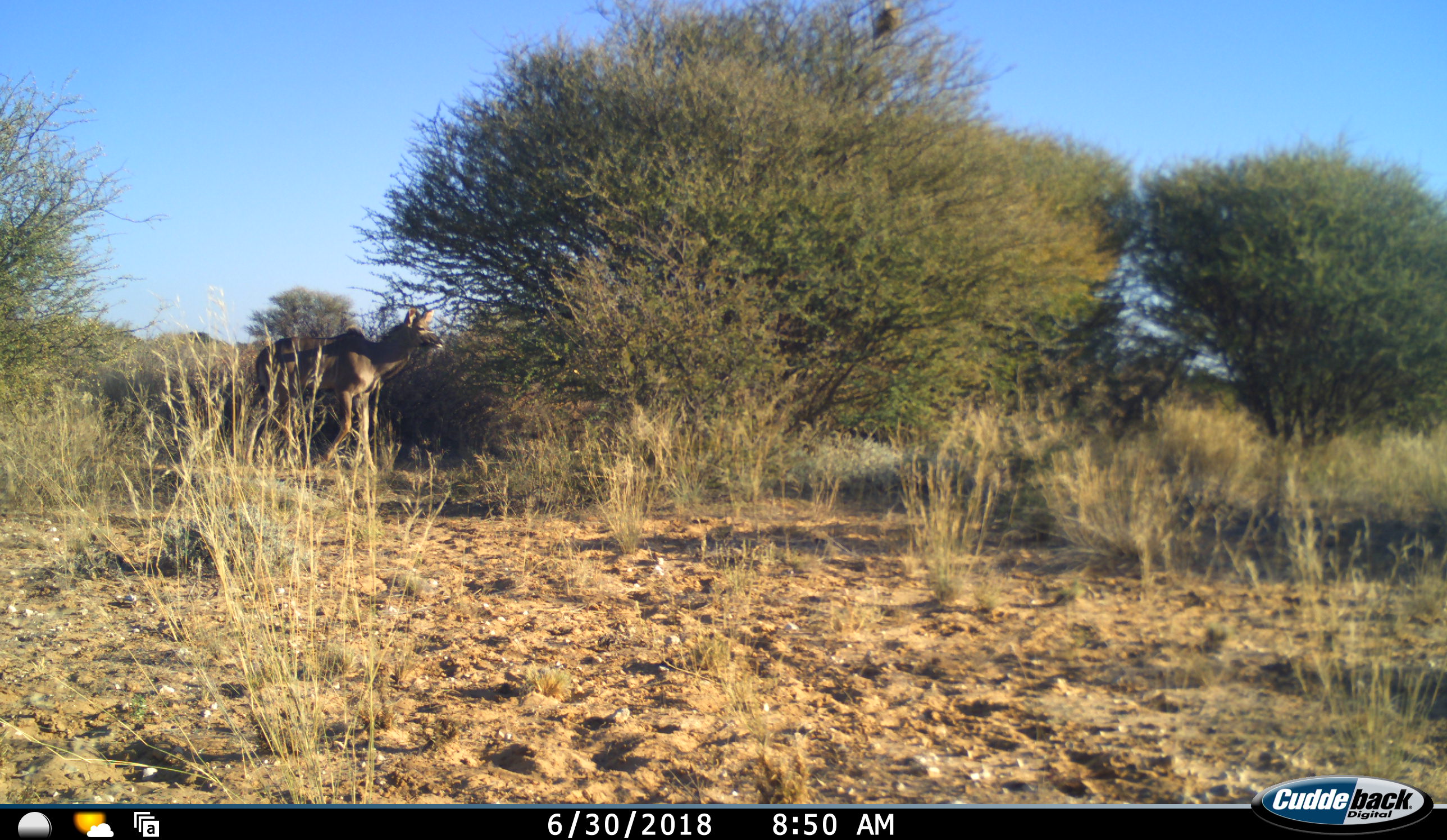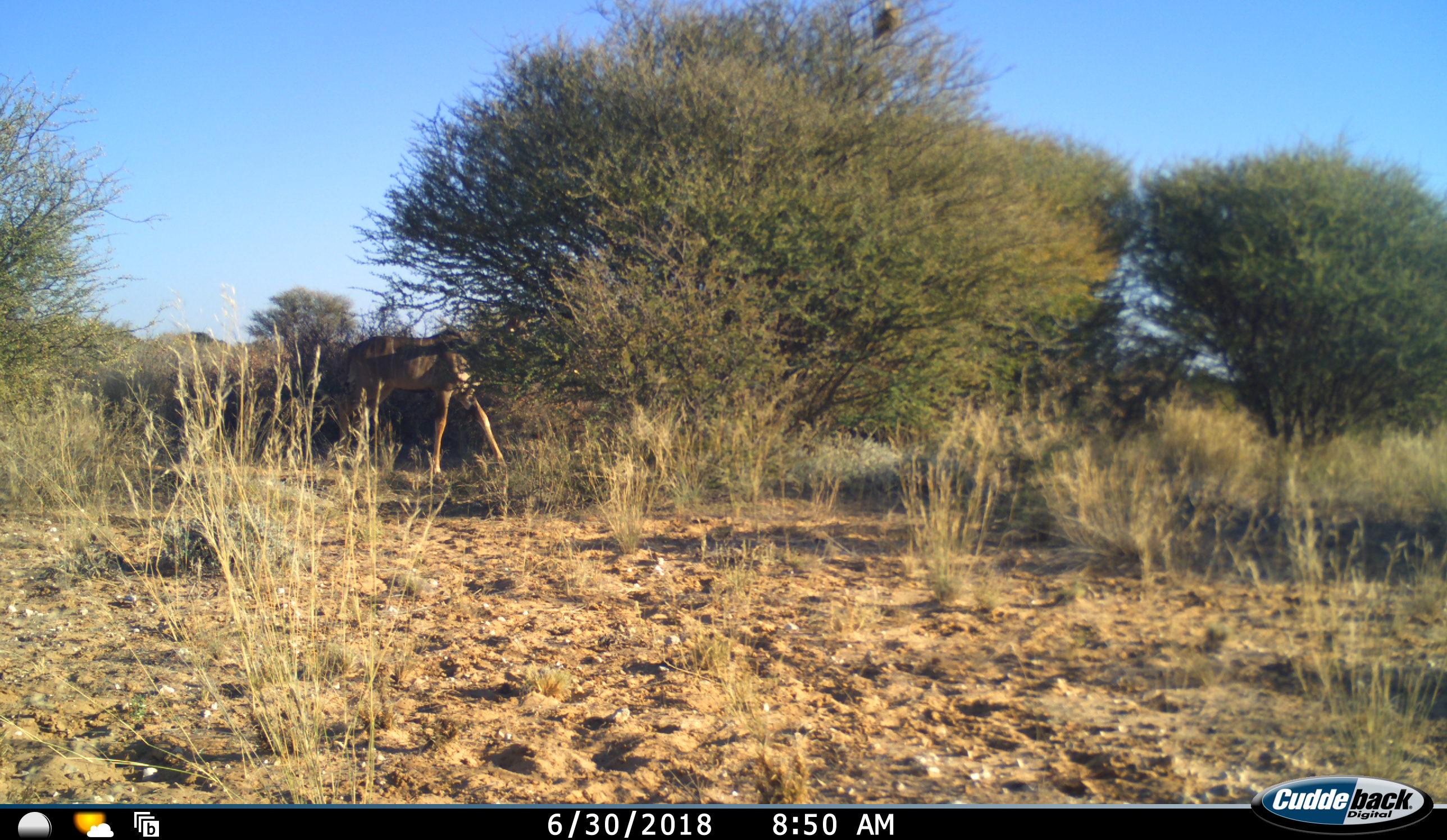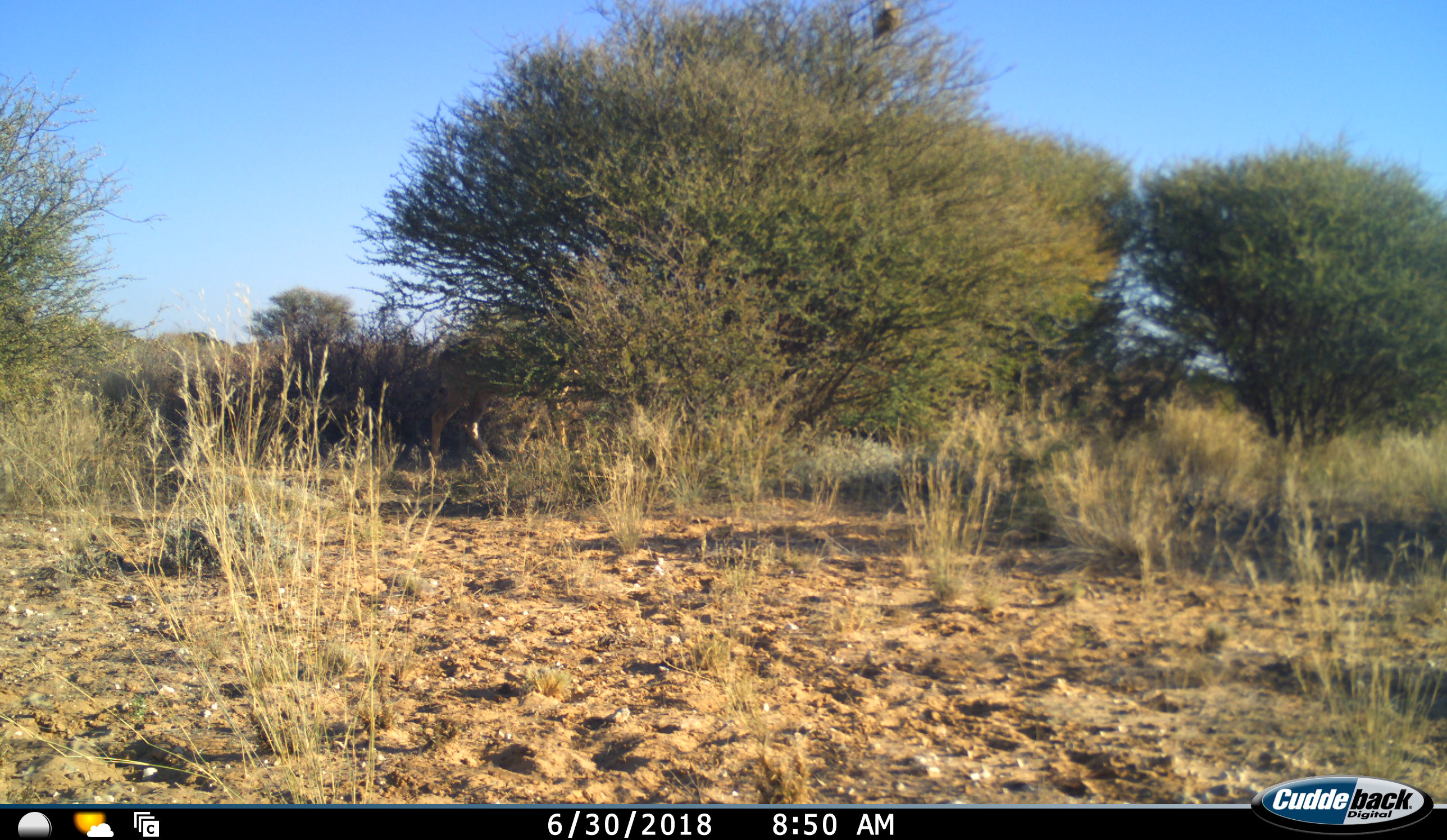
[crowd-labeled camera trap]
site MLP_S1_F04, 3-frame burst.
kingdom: Animalia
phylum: Chordata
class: Mammalia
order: Artiodactyla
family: Bovidae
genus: Tragelaphus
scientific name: Tragelaphus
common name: kudu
Kudu (Tragelaphus), count 1. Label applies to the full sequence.